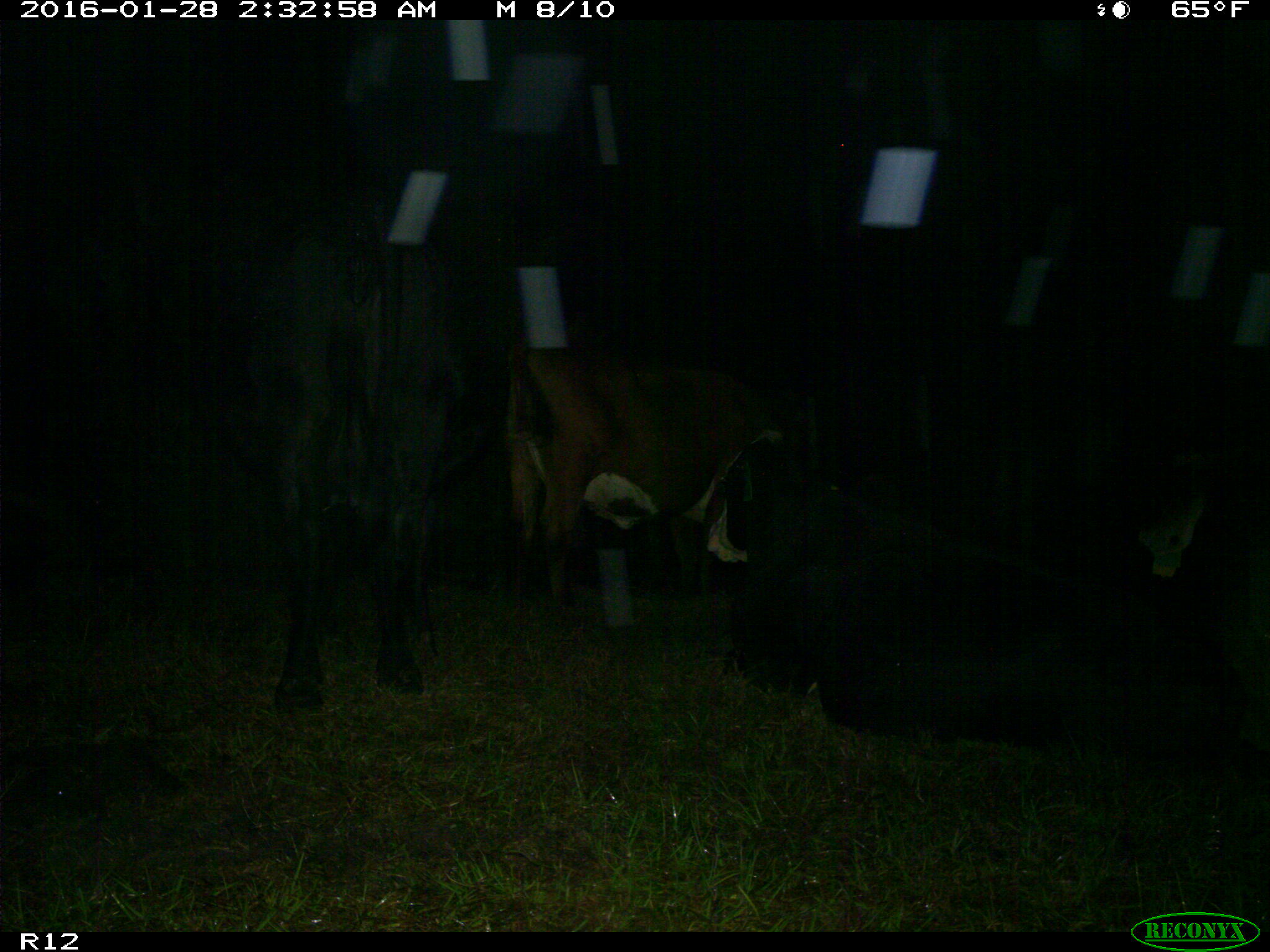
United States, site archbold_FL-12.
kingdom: Animalia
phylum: Chordata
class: Mammalia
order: Artiodactyla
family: Bovidae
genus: Bos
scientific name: Bos taurus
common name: domestic cow